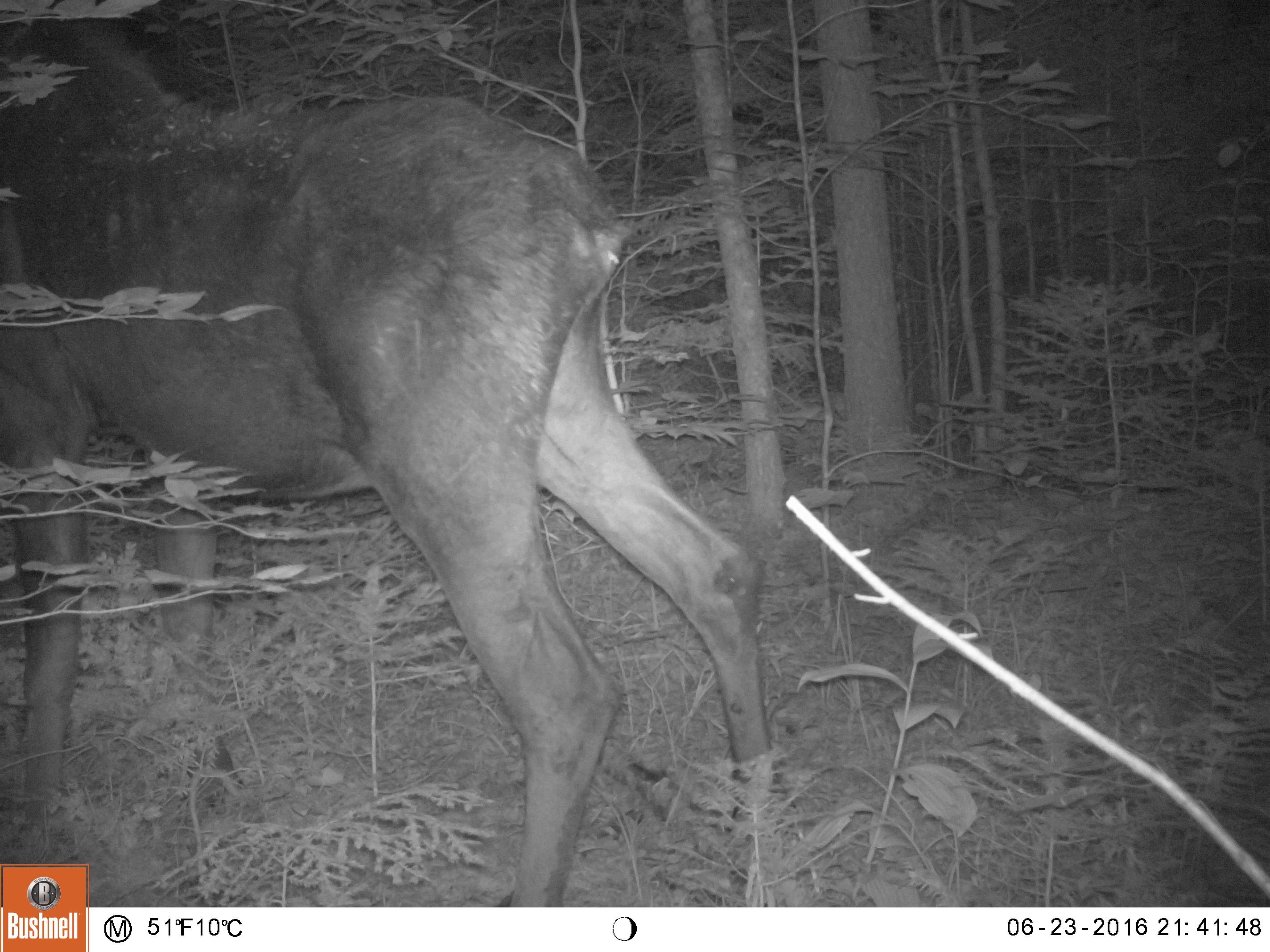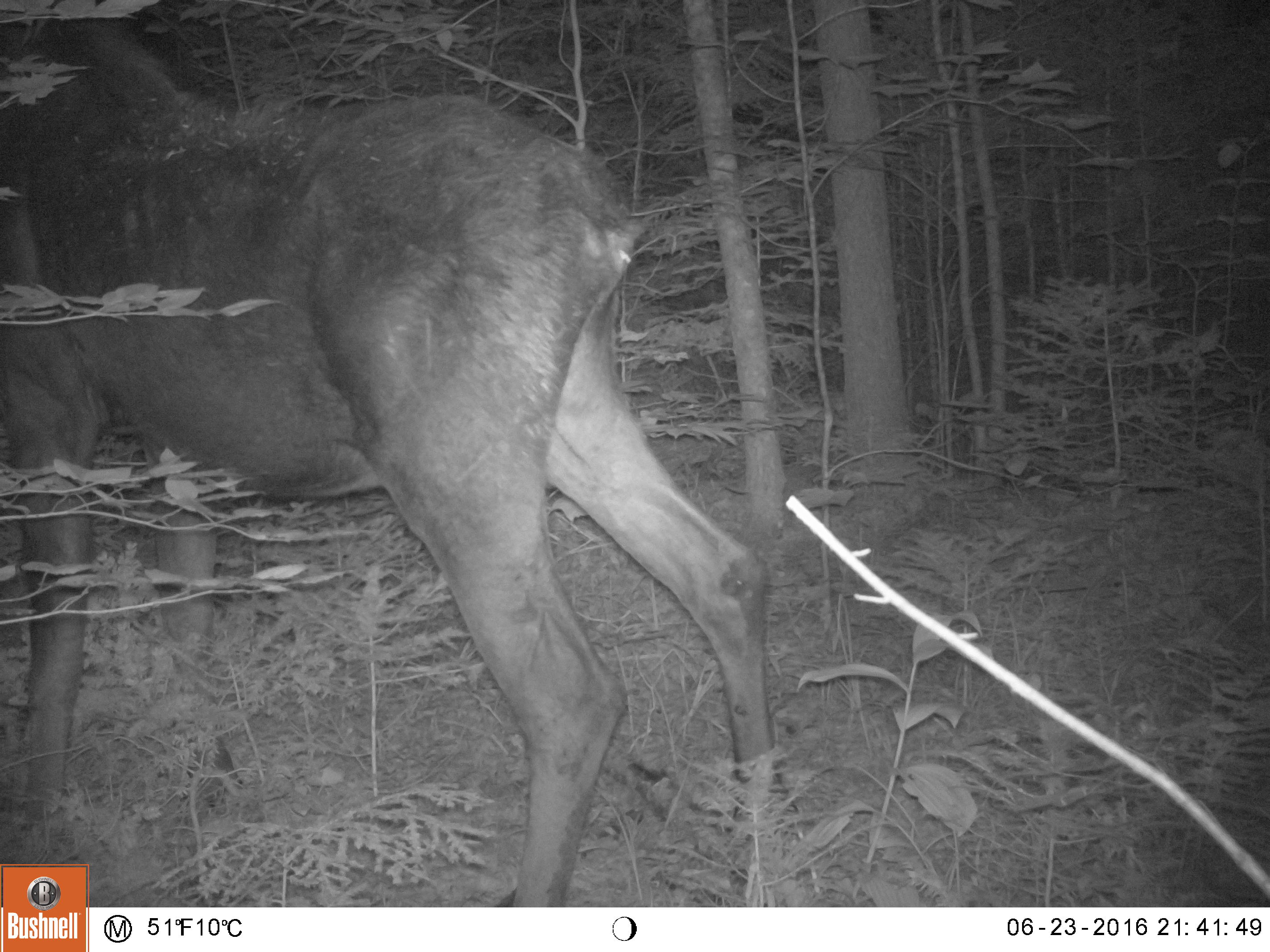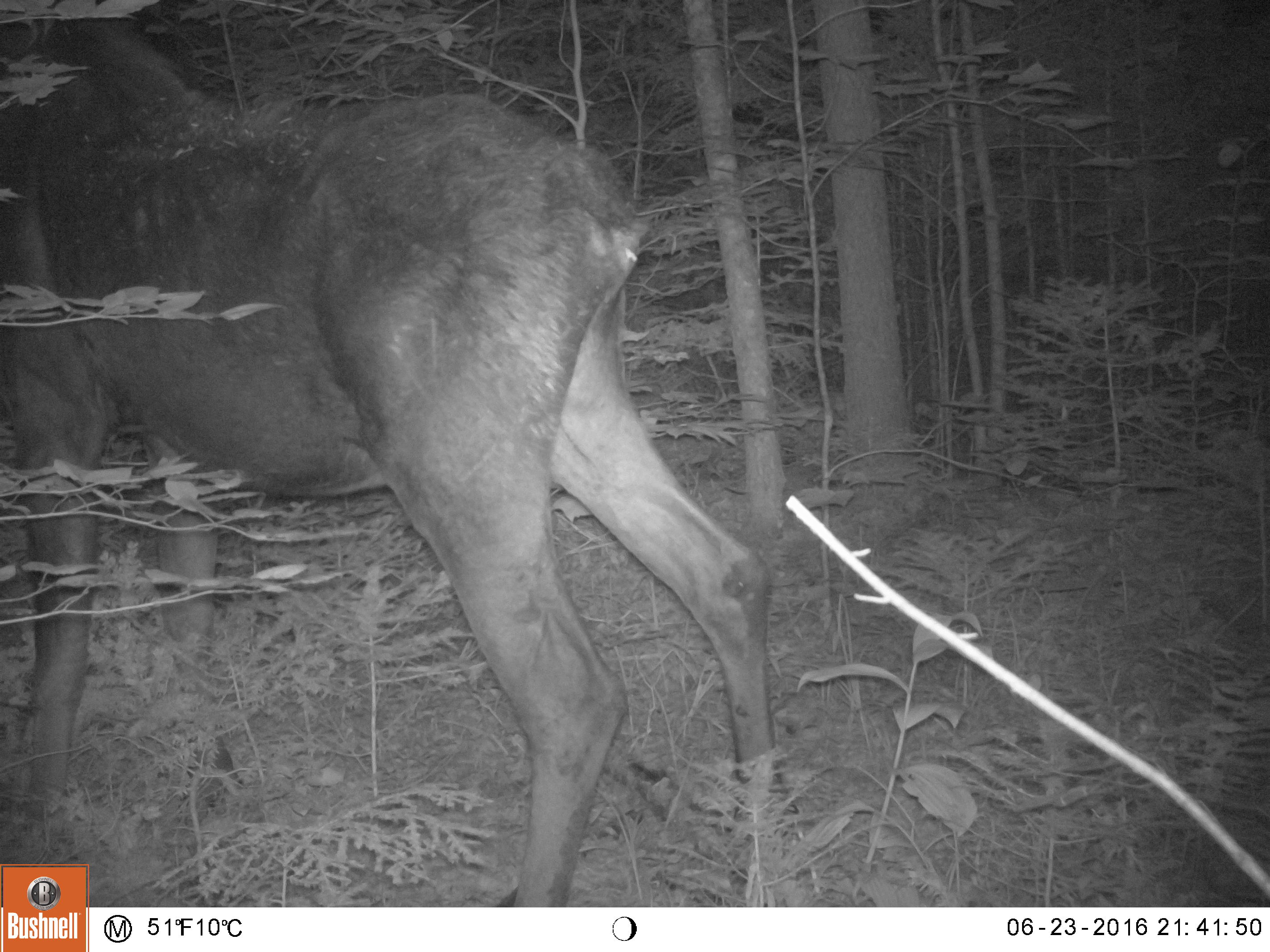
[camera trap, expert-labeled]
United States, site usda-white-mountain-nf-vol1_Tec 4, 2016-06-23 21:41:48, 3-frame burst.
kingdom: Animalia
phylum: Chordata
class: Mammalia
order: Artiodactyla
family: Cervidae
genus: Alces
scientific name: Alces alces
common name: moose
Moose (Alces alces).